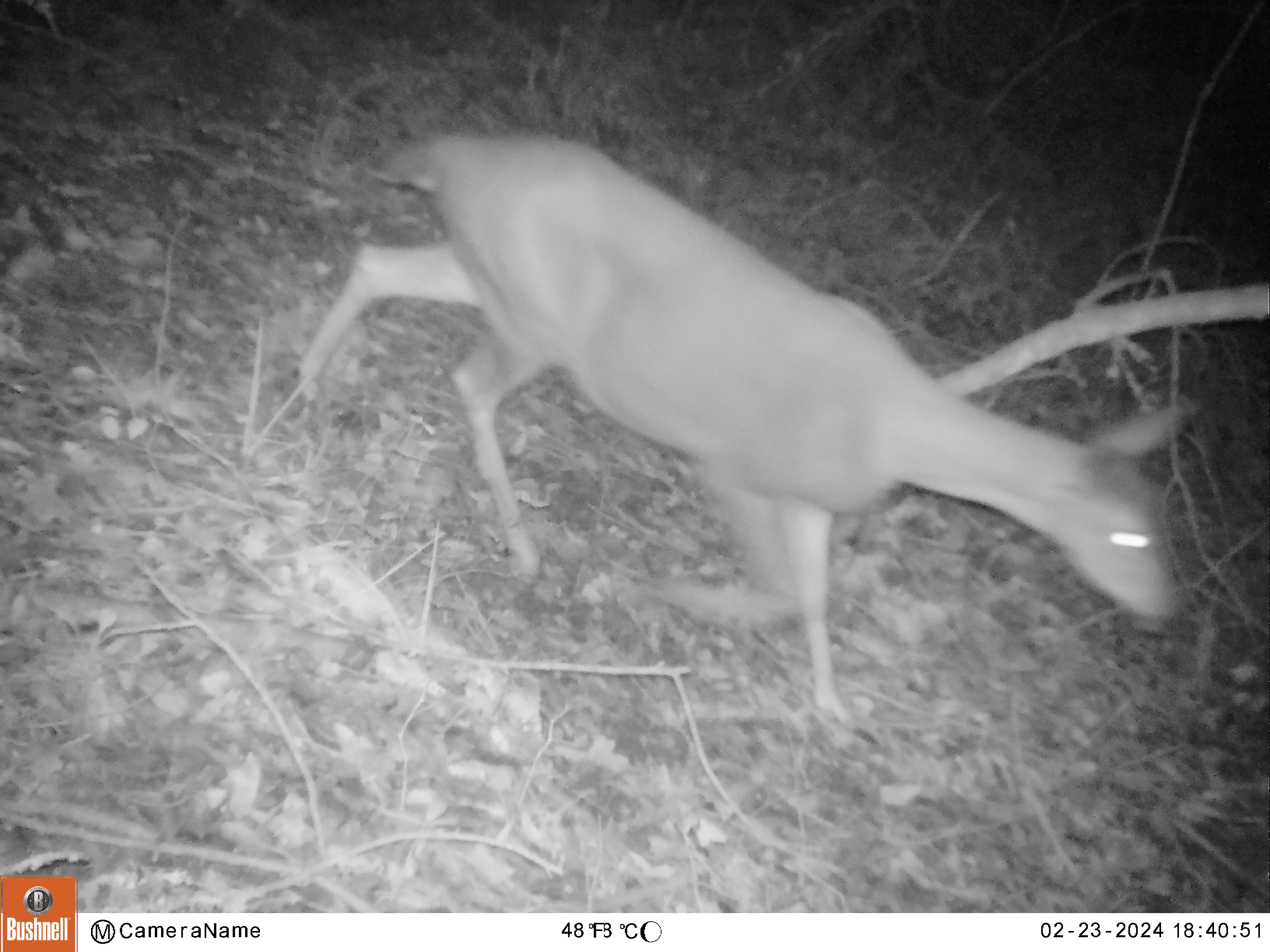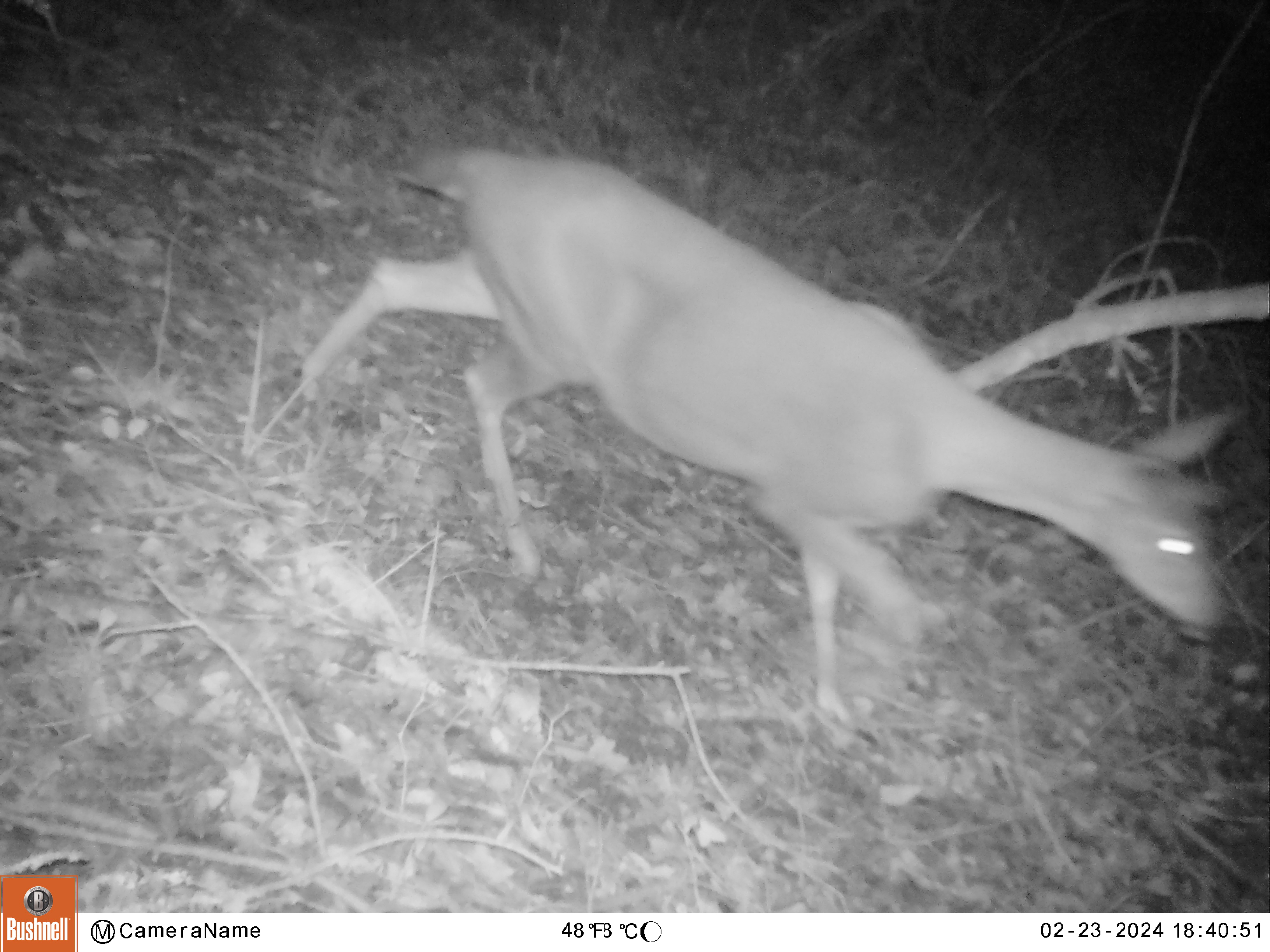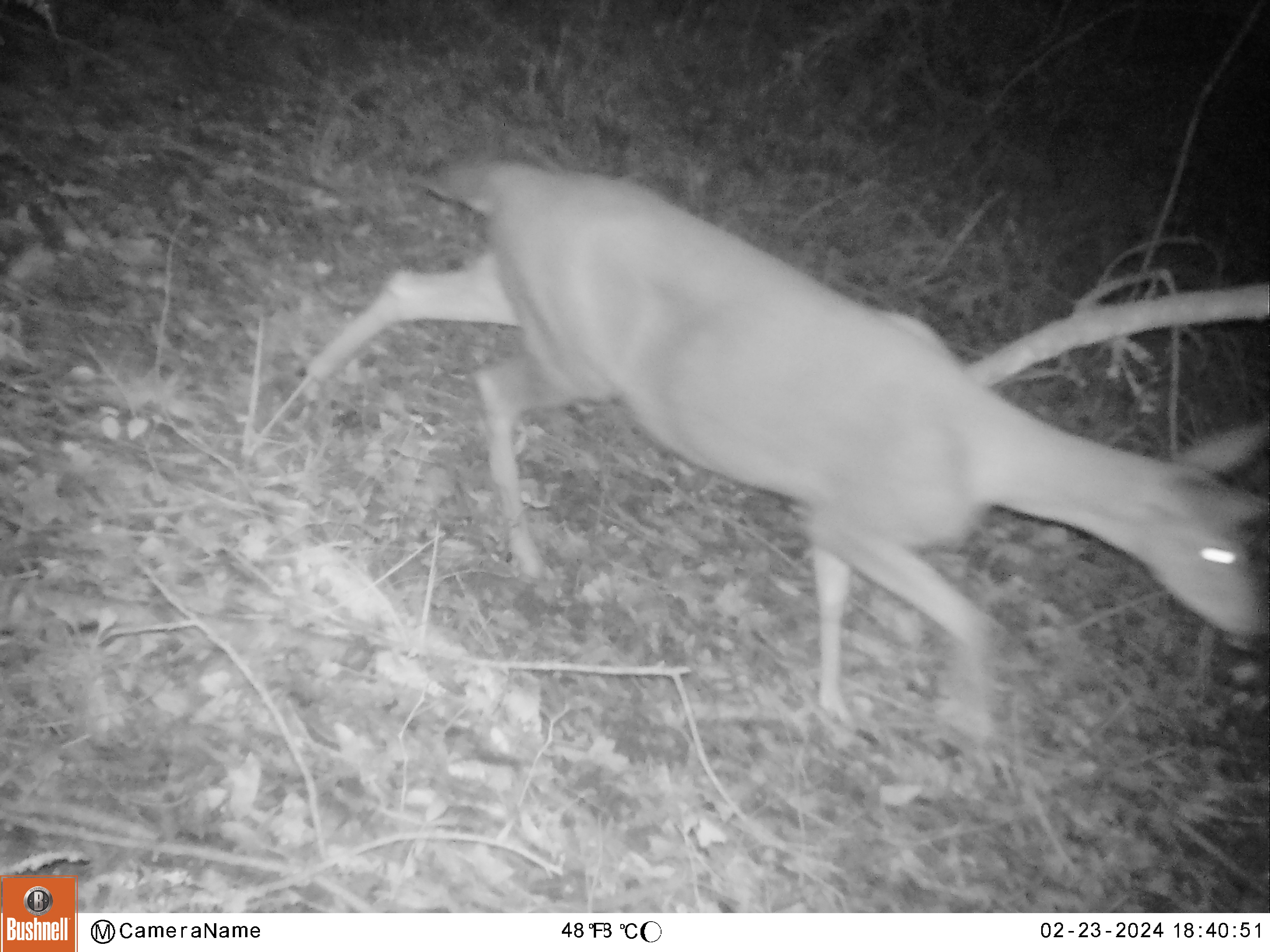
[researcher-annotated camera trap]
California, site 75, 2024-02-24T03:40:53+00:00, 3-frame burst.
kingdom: Animalia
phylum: Chordata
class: Mammalia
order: Artiodactyla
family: Cervidae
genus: Odocoileus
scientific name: Odocoileus hemionus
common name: mule deer